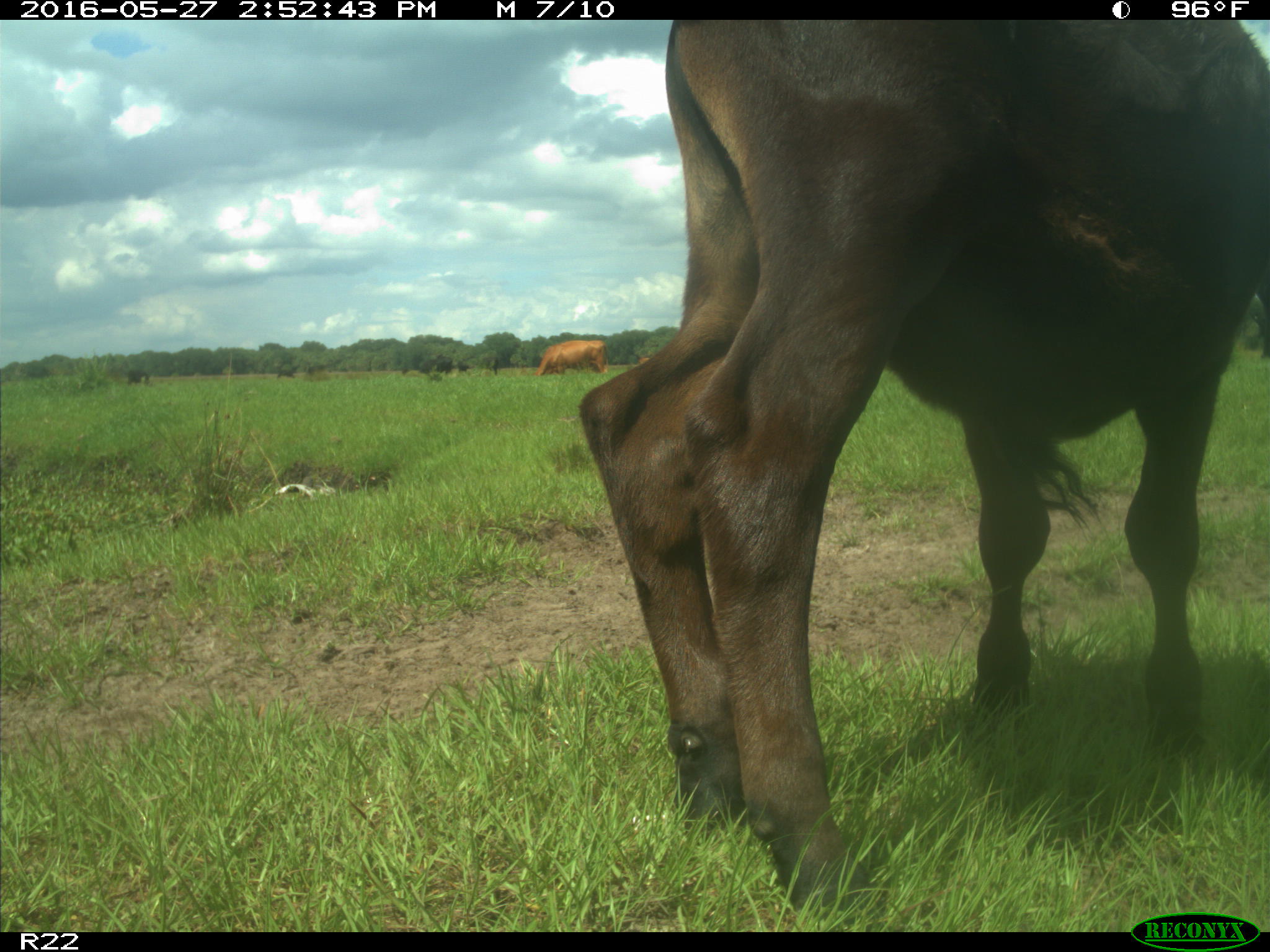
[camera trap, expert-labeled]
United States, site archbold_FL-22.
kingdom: Animalia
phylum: Chordata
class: Mammalia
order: Artiodactyla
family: Bovidae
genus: Bos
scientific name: Bos taurus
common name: domestic cow